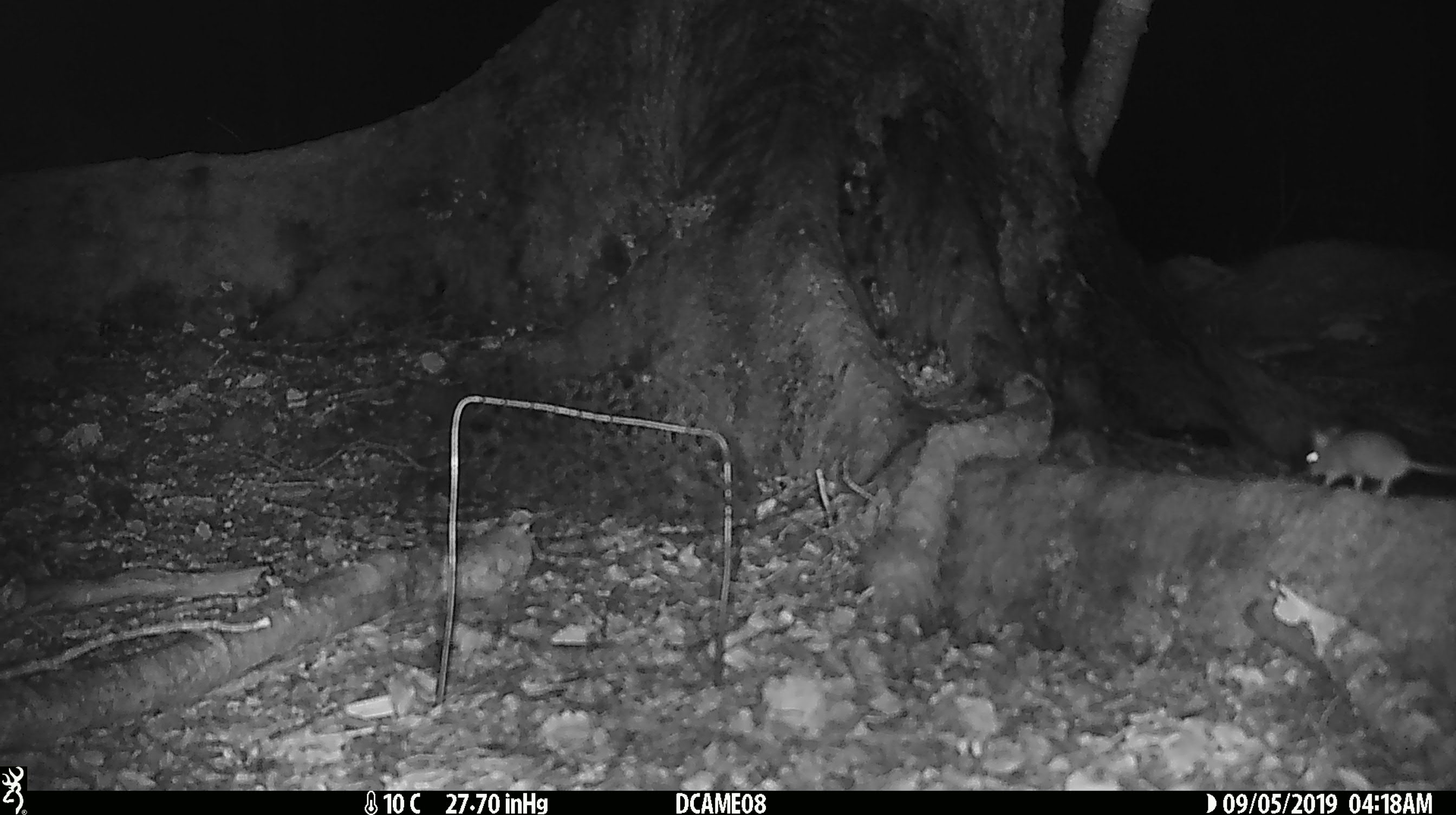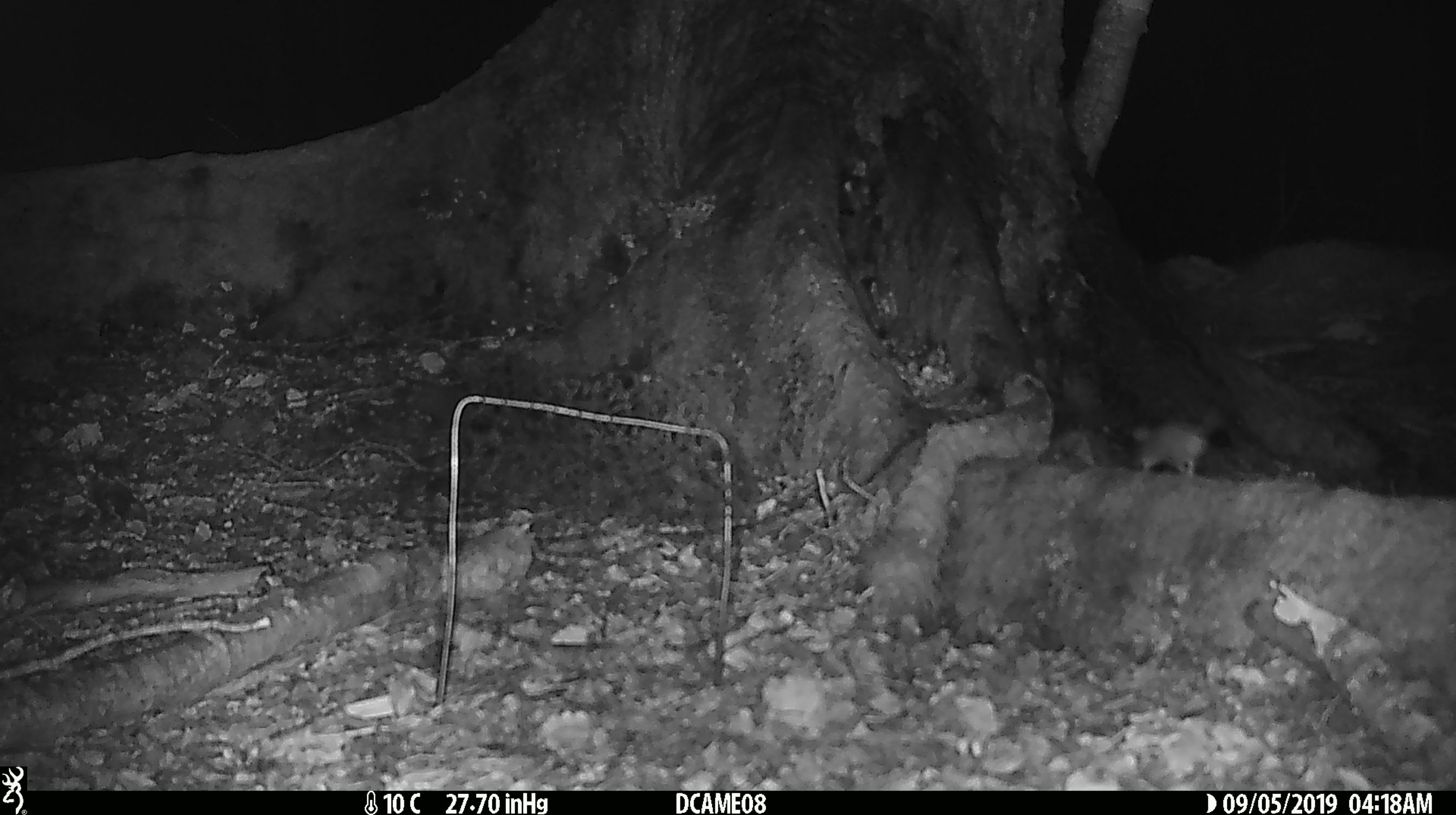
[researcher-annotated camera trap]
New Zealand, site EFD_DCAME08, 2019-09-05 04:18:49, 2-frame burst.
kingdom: Animalia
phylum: Chordata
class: Mammalia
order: Rodentia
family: Muridae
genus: Mus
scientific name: Mus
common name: mouse